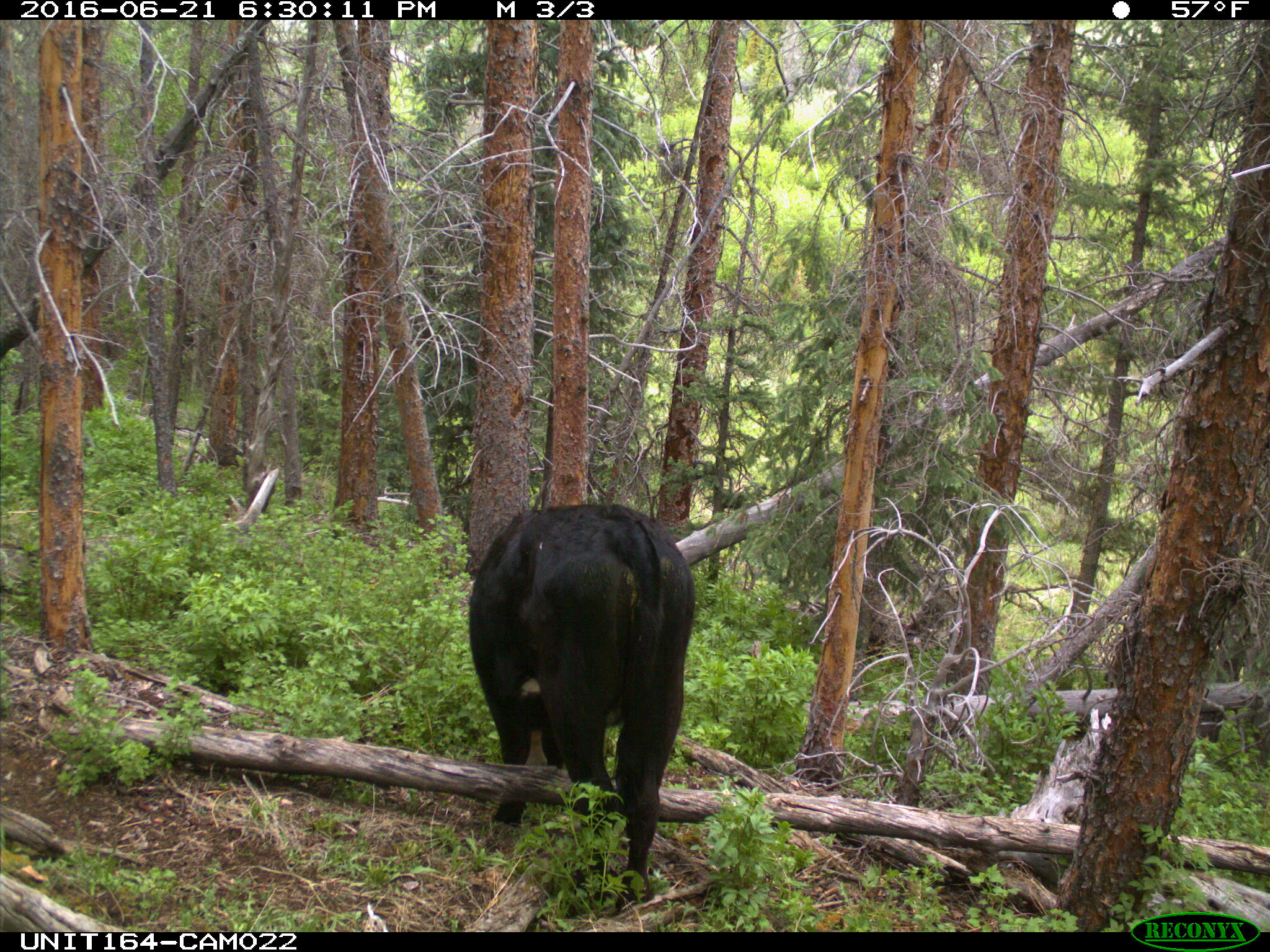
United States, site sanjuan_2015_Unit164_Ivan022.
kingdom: Animalia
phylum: Chordata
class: Mammalia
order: Artiodactyla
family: Bovidae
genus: Bos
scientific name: Bos taurus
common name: domestic cow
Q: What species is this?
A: Bos taurus (domestic cow).